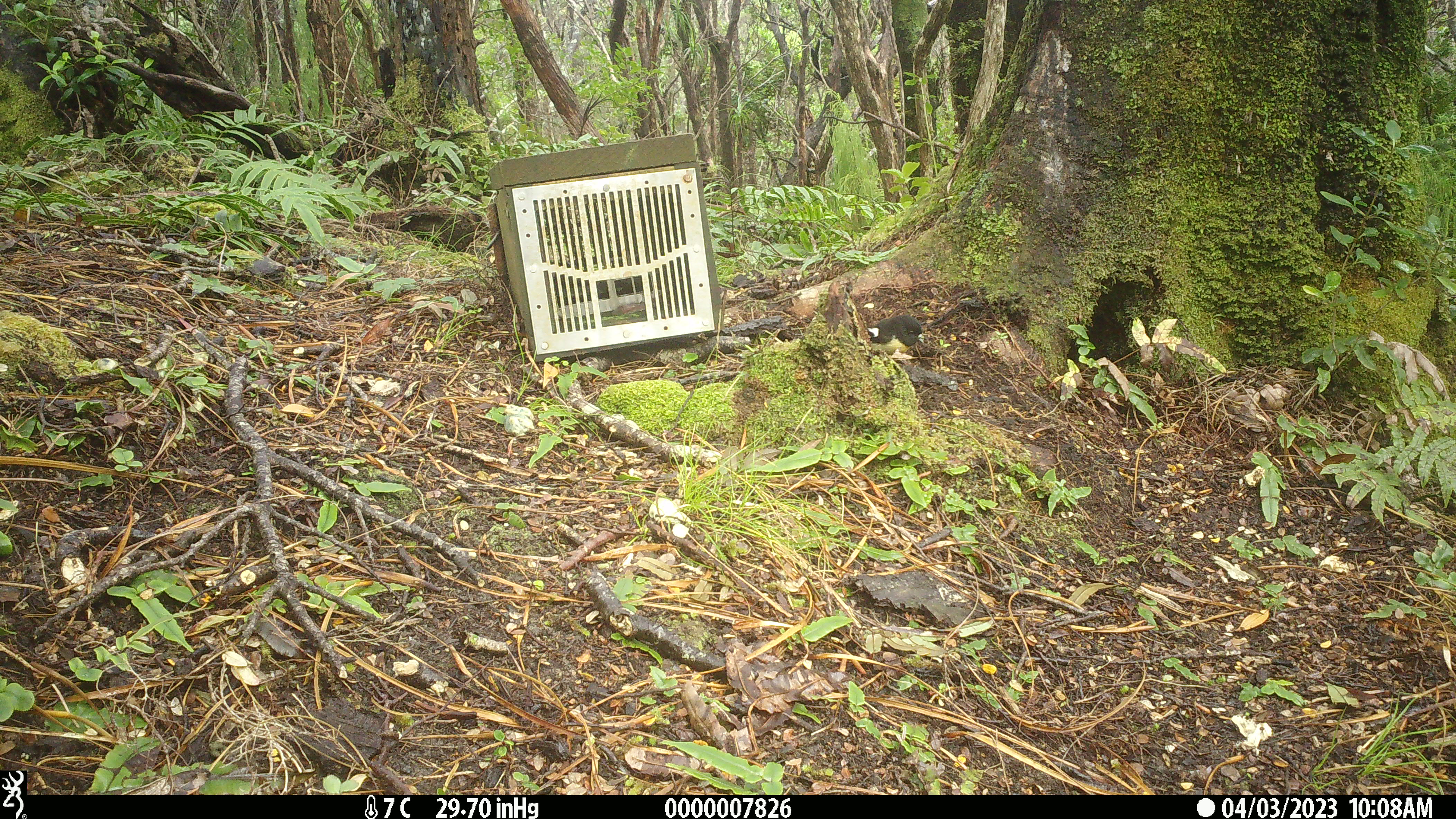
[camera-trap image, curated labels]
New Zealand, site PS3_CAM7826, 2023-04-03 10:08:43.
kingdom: Animalia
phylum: Chordata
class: Aves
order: Passeriformes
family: Petroicidae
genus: Petroica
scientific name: Petroica macrocephala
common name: tomtit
Tomtit (Petroica macrocephala).